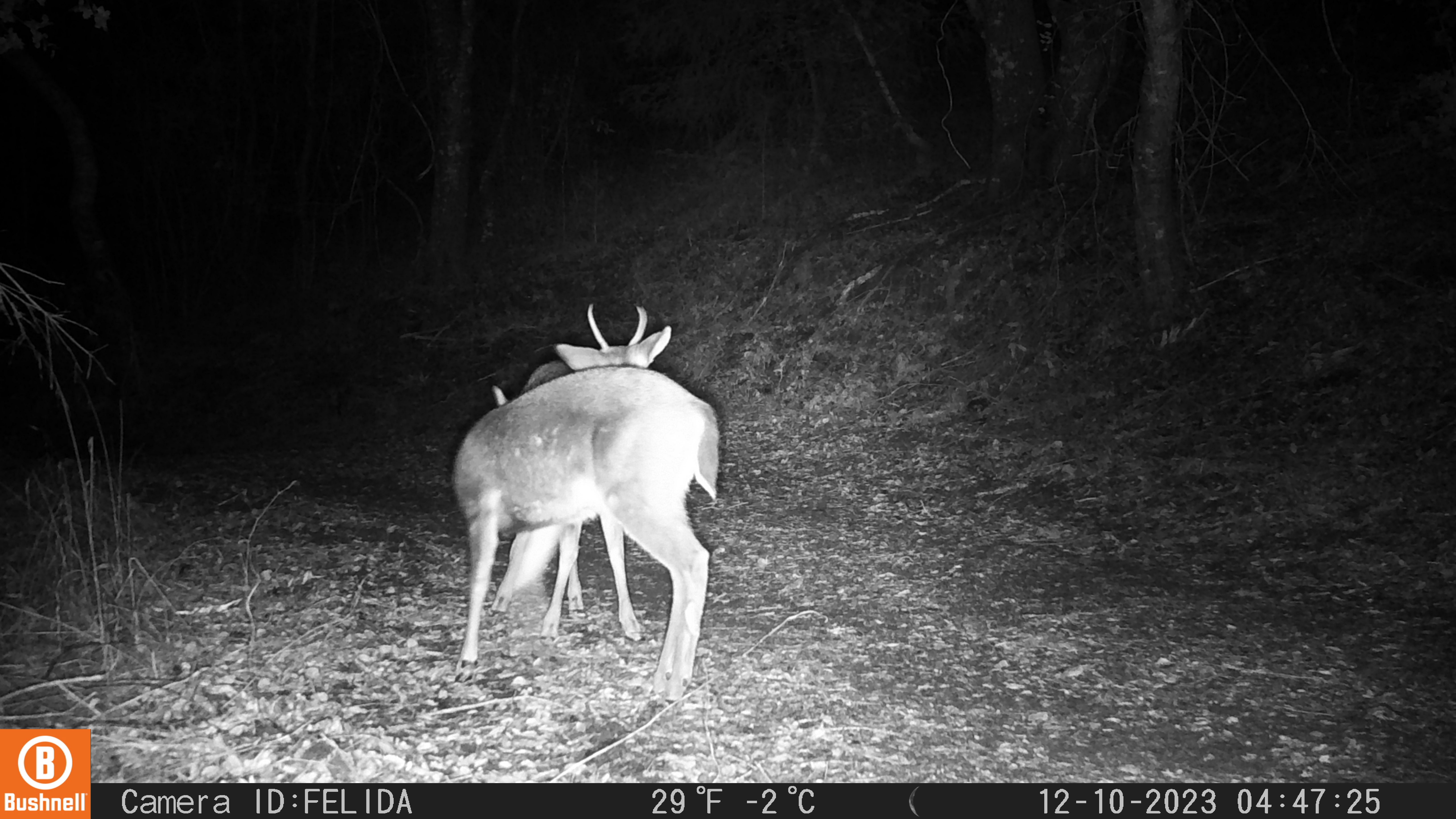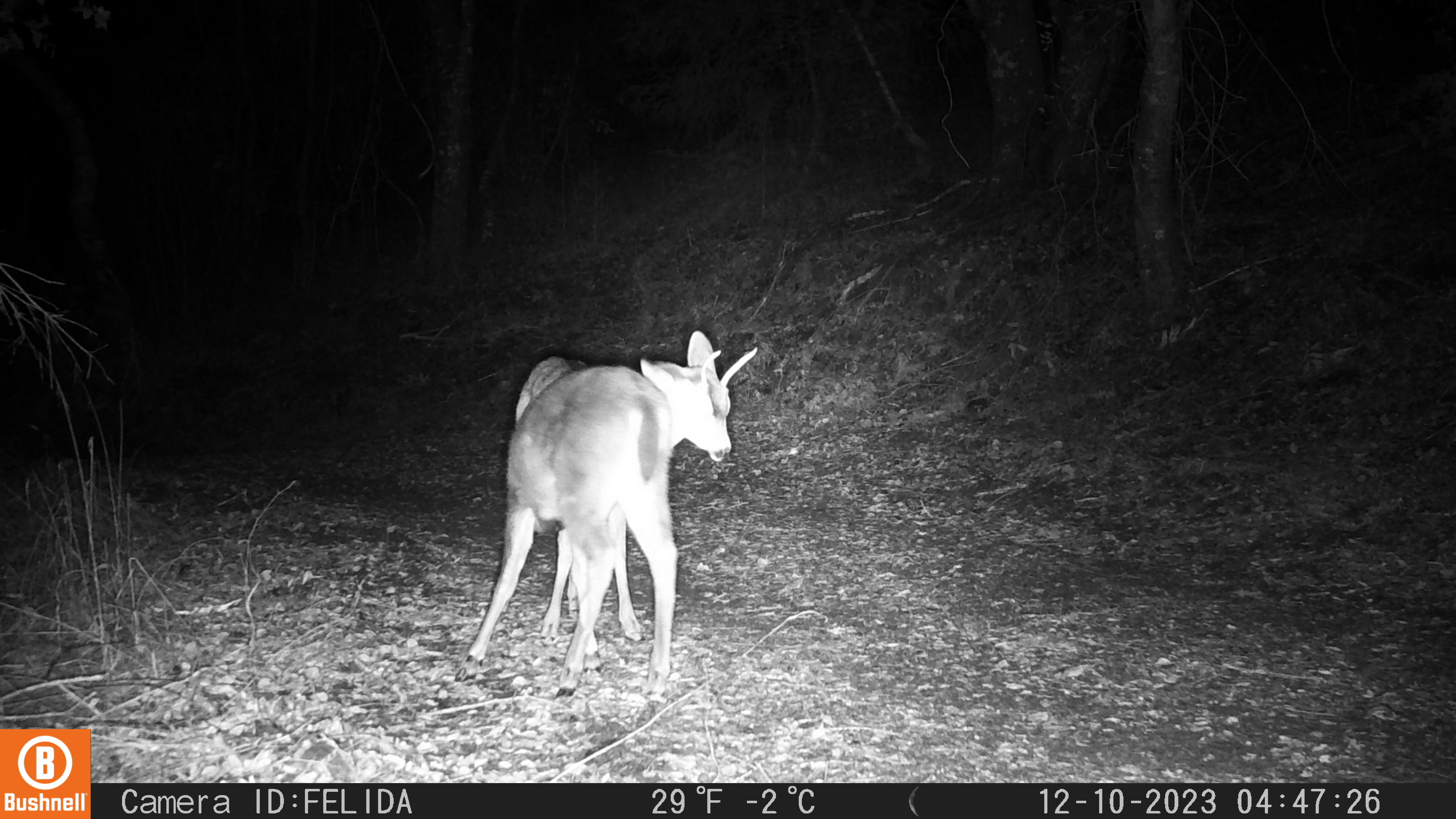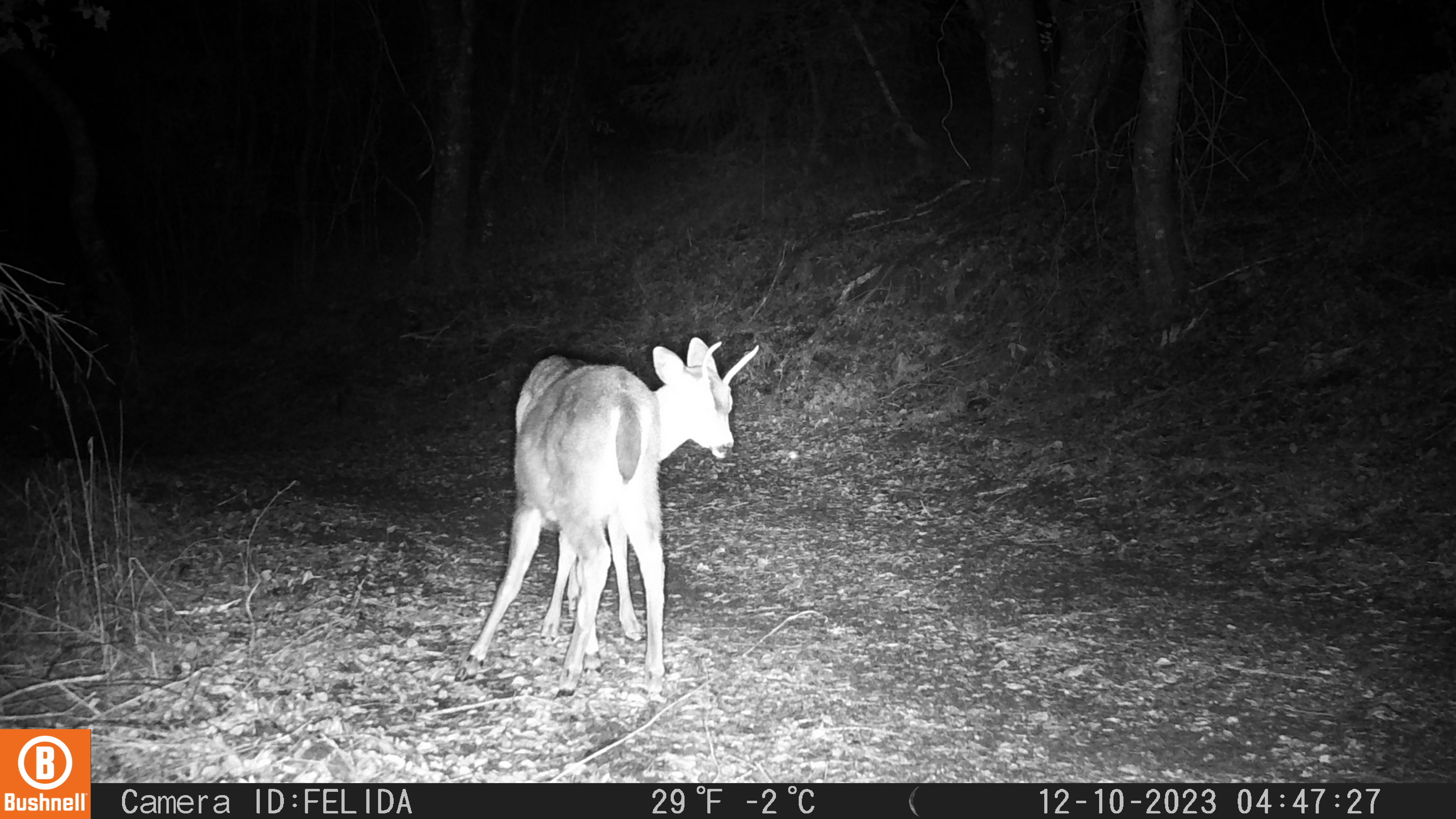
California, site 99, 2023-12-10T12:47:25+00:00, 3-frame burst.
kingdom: Animalia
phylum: Chordata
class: Mammalia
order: Artiodactyla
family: Cervidae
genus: Odocoileus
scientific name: Odocoileus hemionus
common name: mule deer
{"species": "mule deer (Odocoileus hemionus)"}